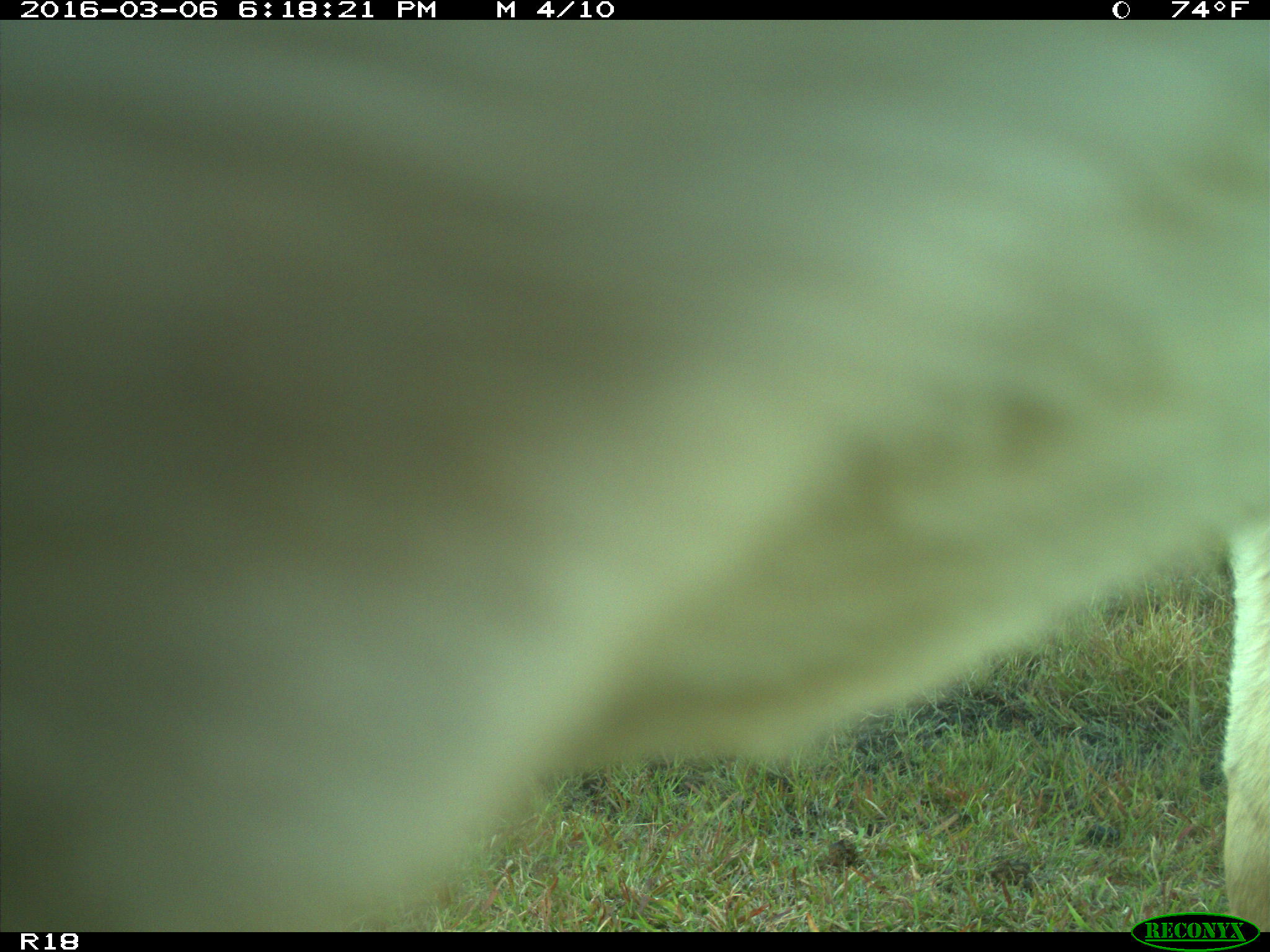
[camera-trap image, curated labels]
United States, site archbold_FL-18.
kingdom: Animalia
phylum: Chordata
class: Mammalia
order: Artiodactyla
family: Bovidae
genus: Bos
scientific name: Bos taurus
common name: domestic cow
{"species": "Bos taurus (domestic cow)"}